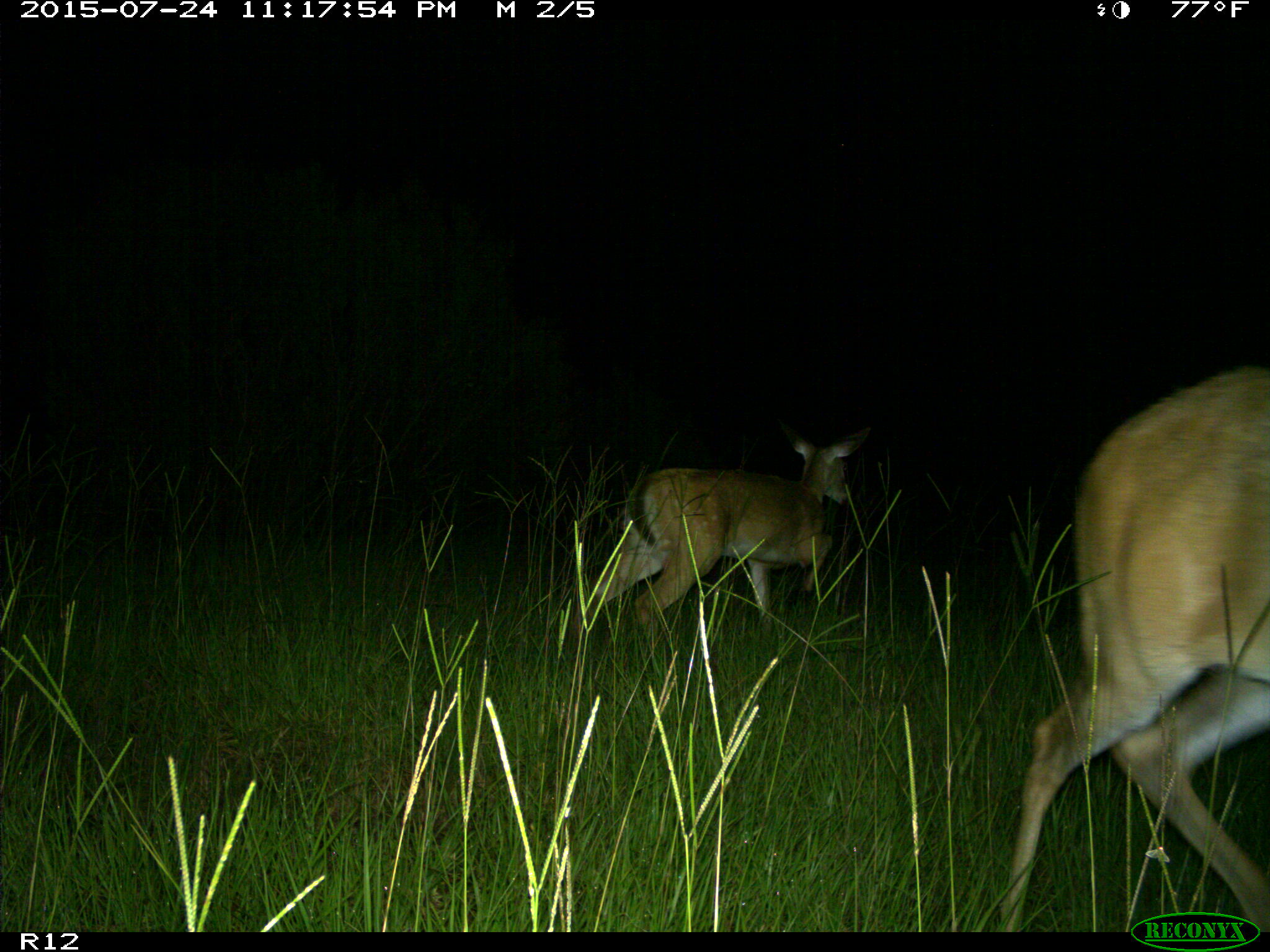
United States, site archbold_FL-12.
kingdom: Animalia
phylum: Chordata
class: Mammalia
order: Artiodactyla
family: Cervidae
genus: Odocoileus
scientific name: Odocoileus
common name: deer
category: unidentified deer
Unidentified deer (deer) (Odocoileus).